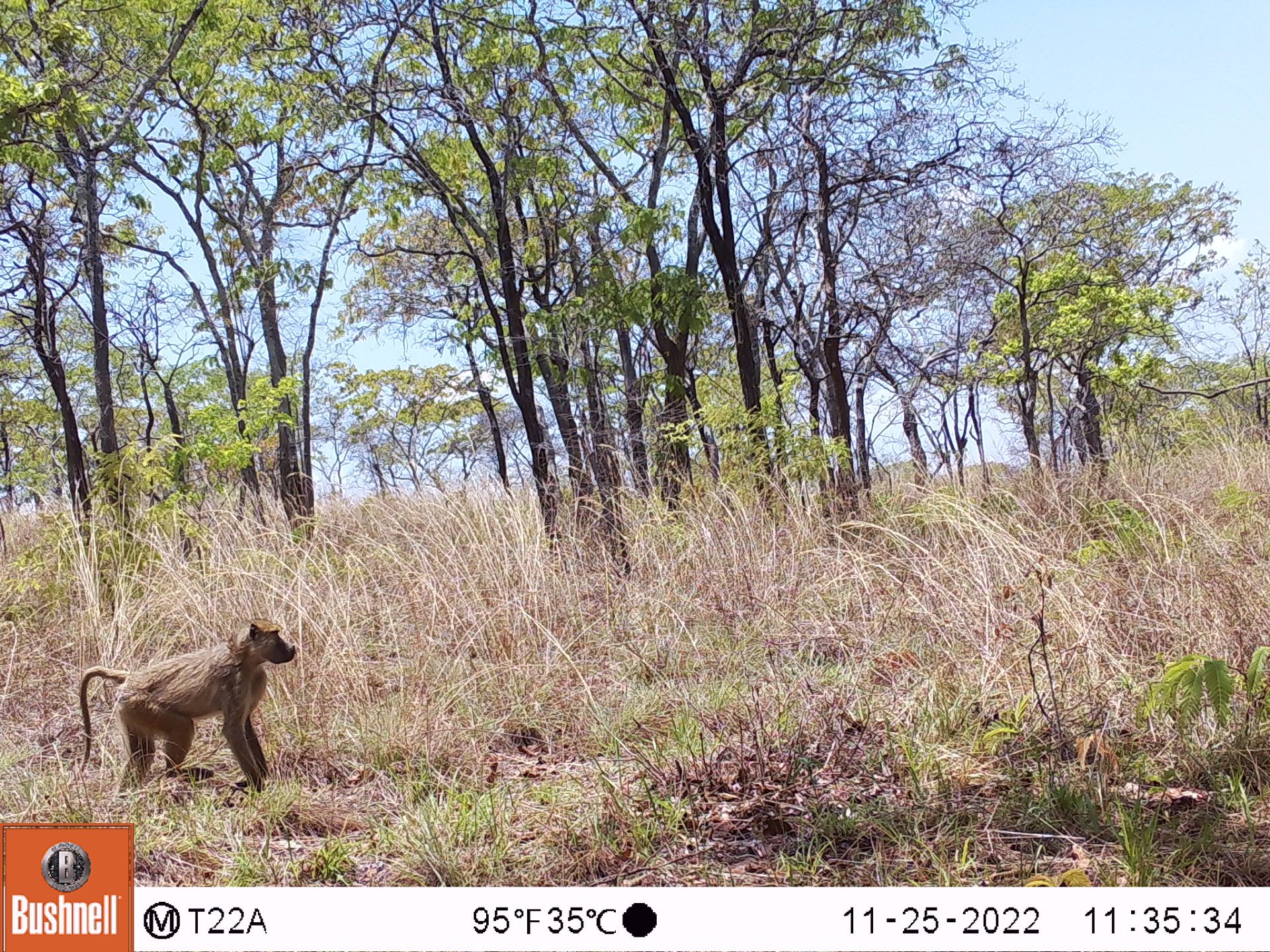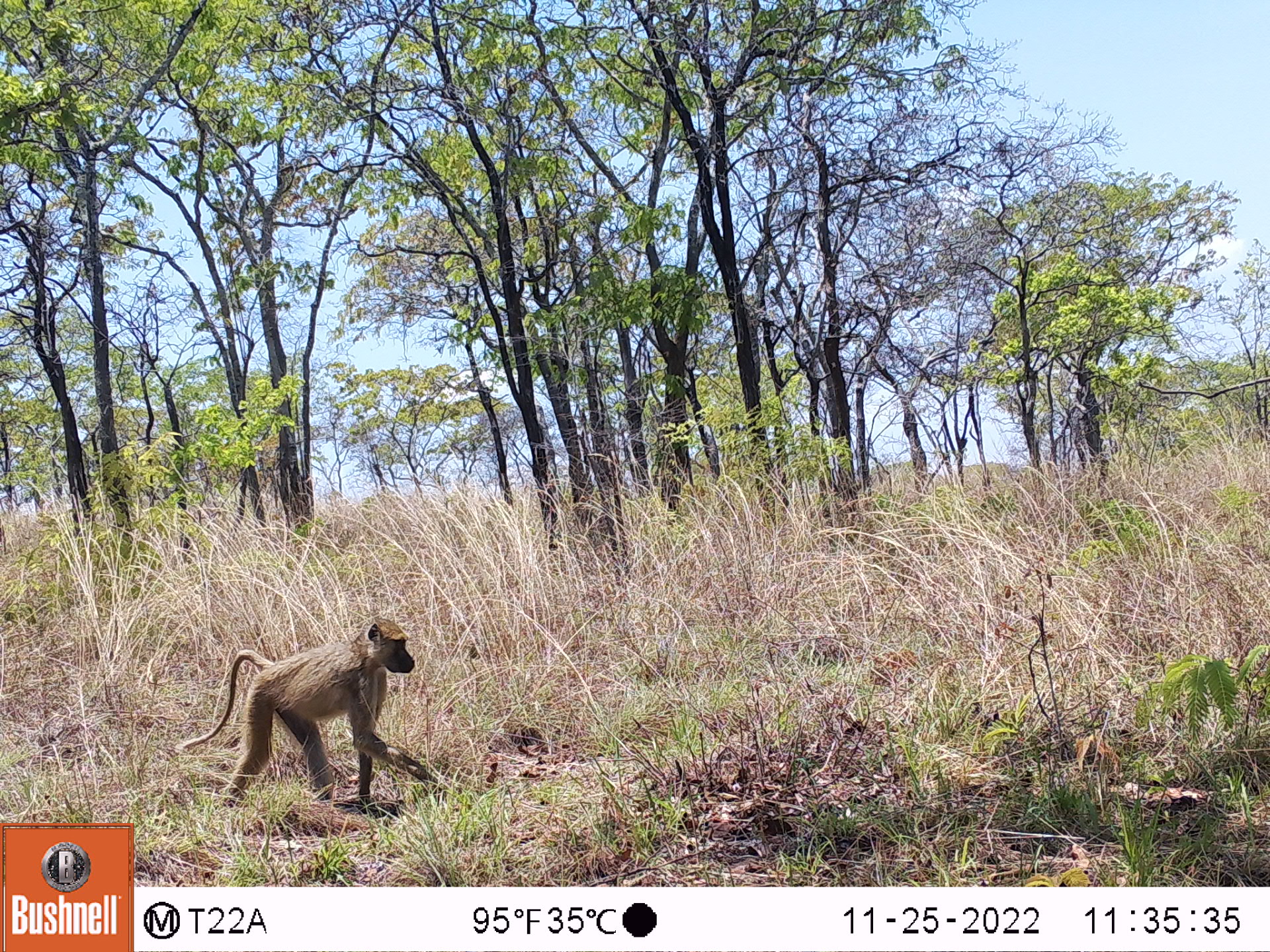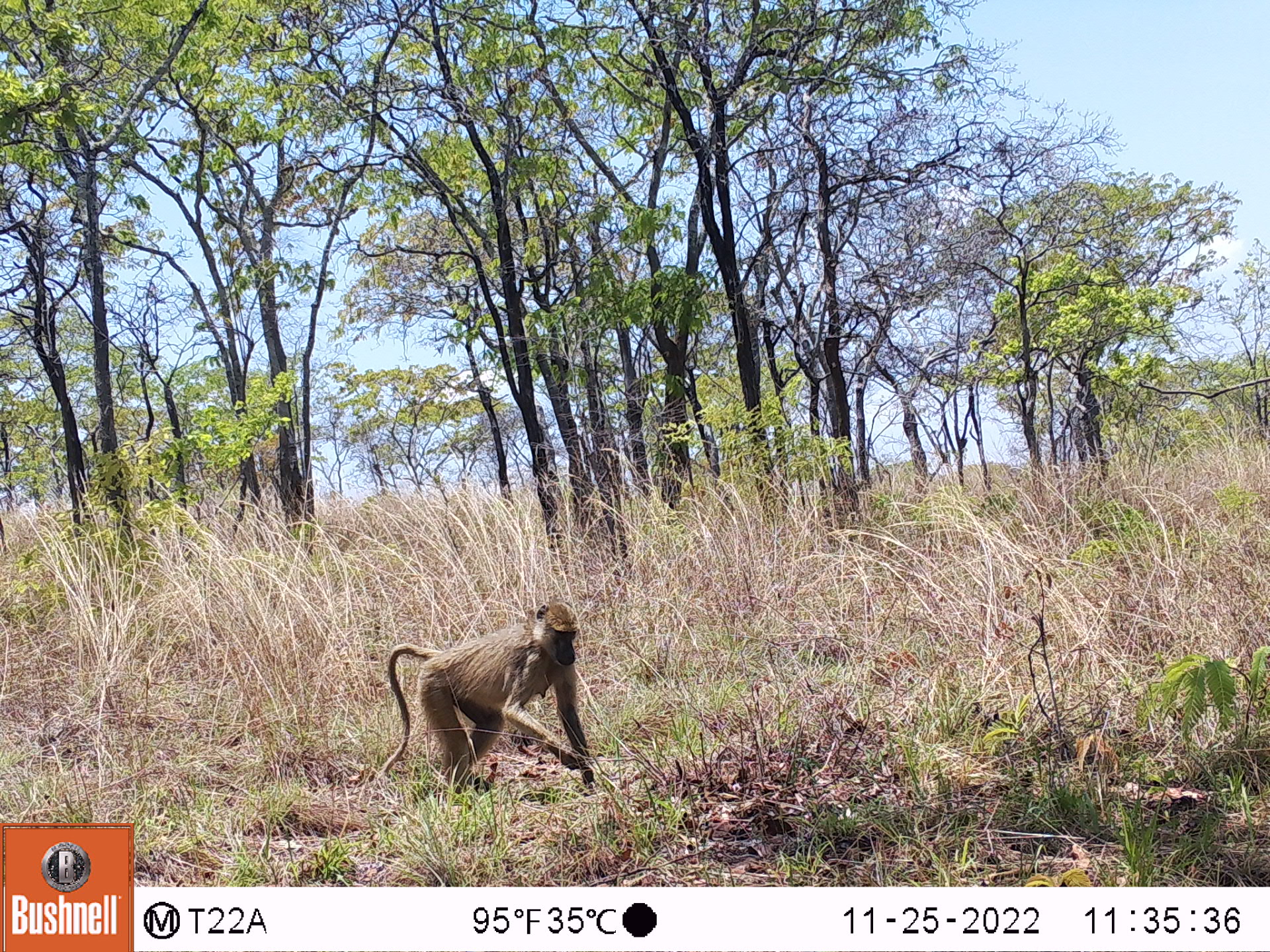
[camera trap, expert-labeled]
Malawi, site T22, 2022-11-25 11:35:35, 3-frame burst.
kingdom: Animalia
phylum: Chordata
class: Mammalia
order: Primates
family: Cercopithecidae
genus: Papio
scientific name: Papio cynocephalus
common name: yellow baboon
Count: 1.